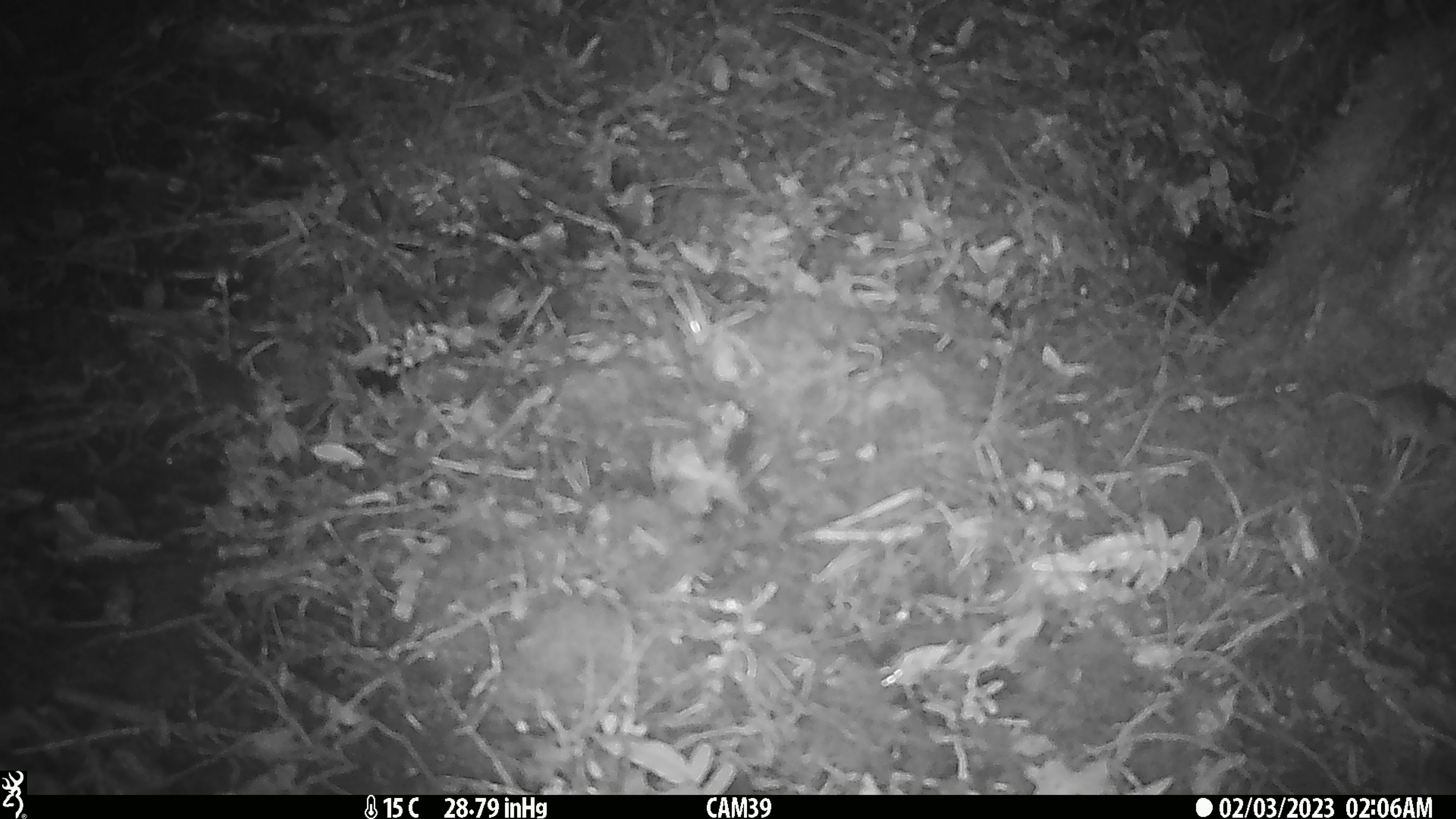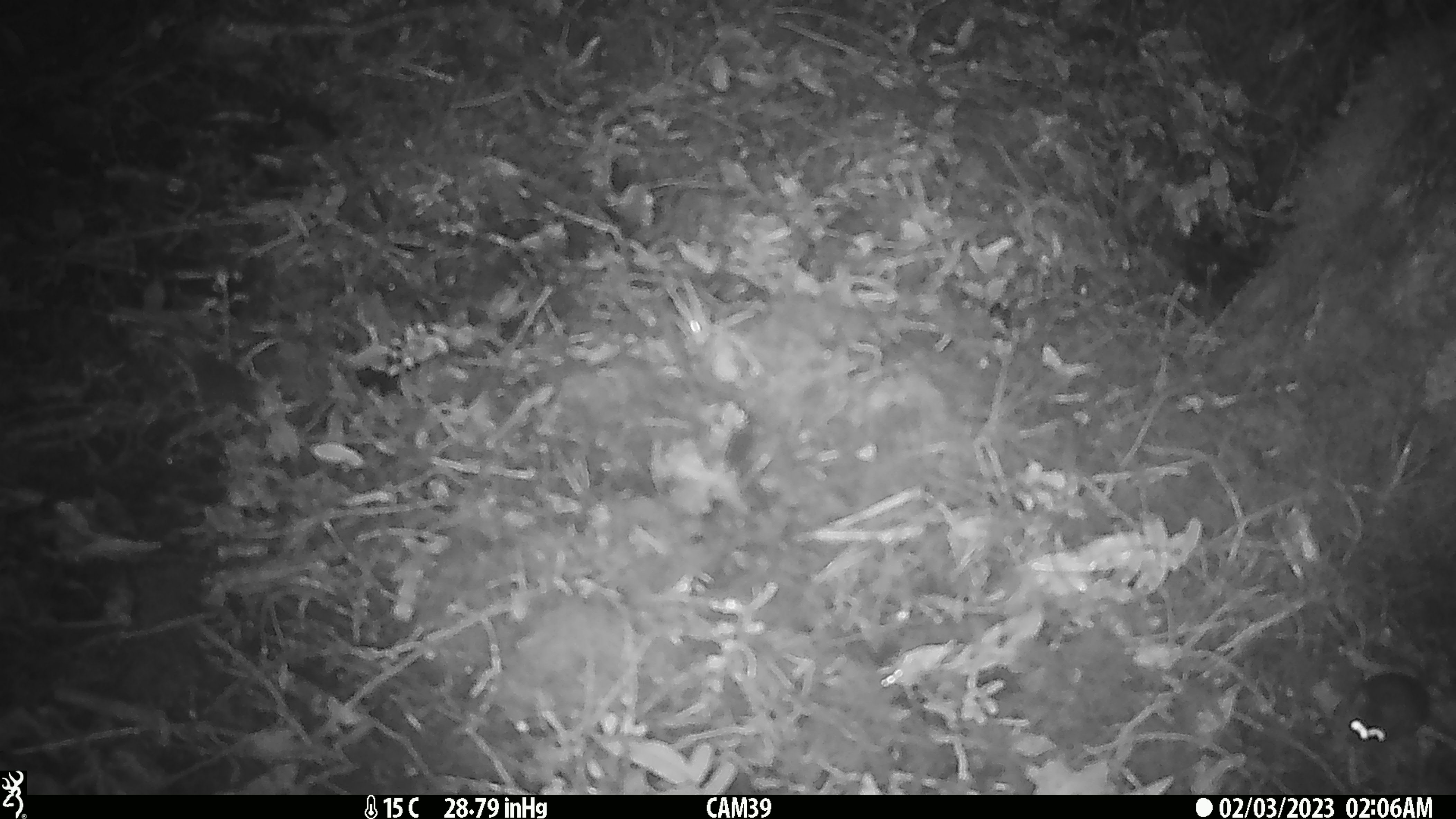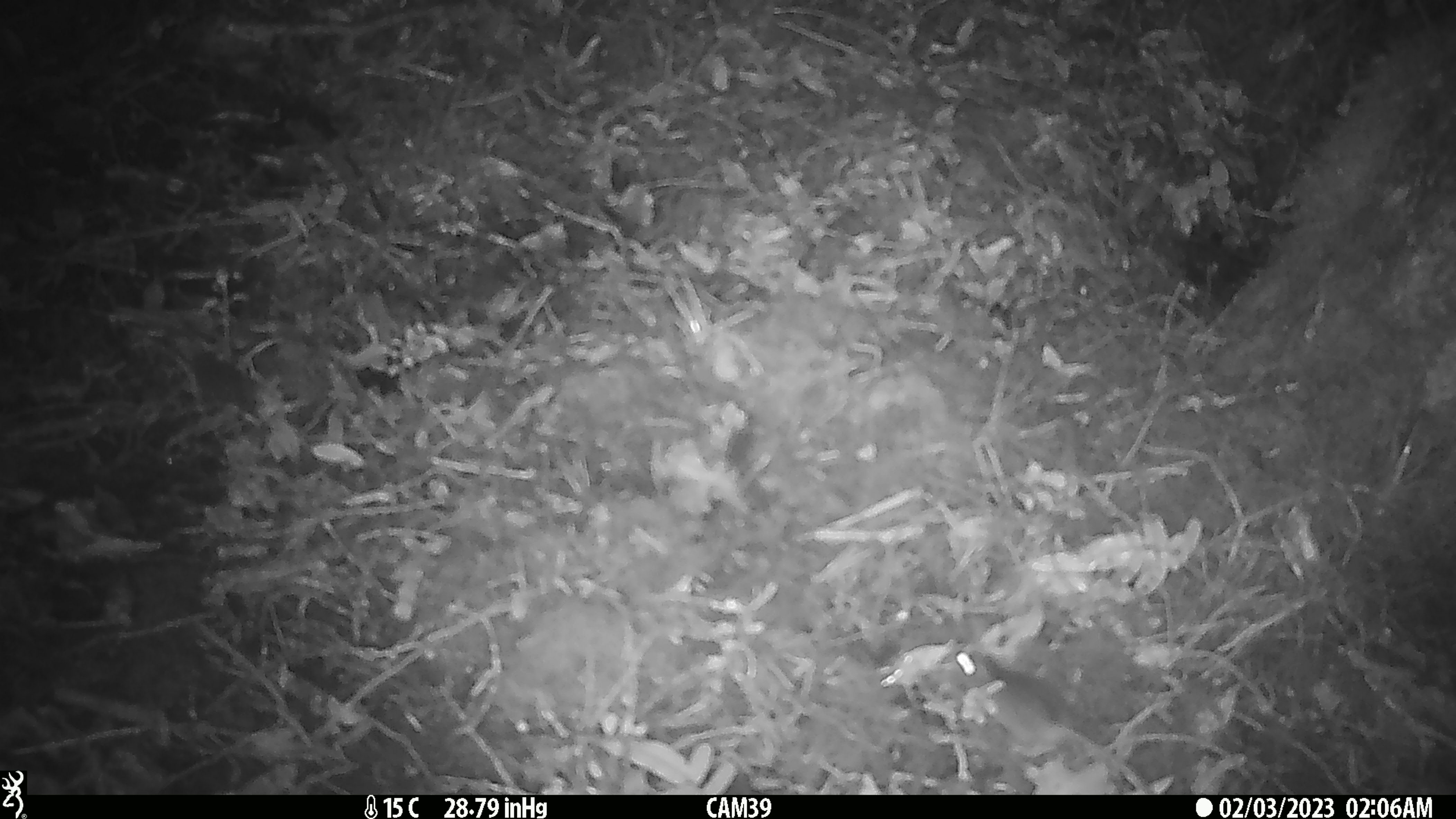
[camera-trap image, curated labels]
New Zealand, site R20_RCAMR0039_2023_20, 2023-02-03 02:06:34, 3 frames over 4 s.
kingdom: Animalia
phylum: Chordata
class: Mammalia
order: Rodentia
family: Muridae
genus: Mus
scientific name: Mus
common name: mouse